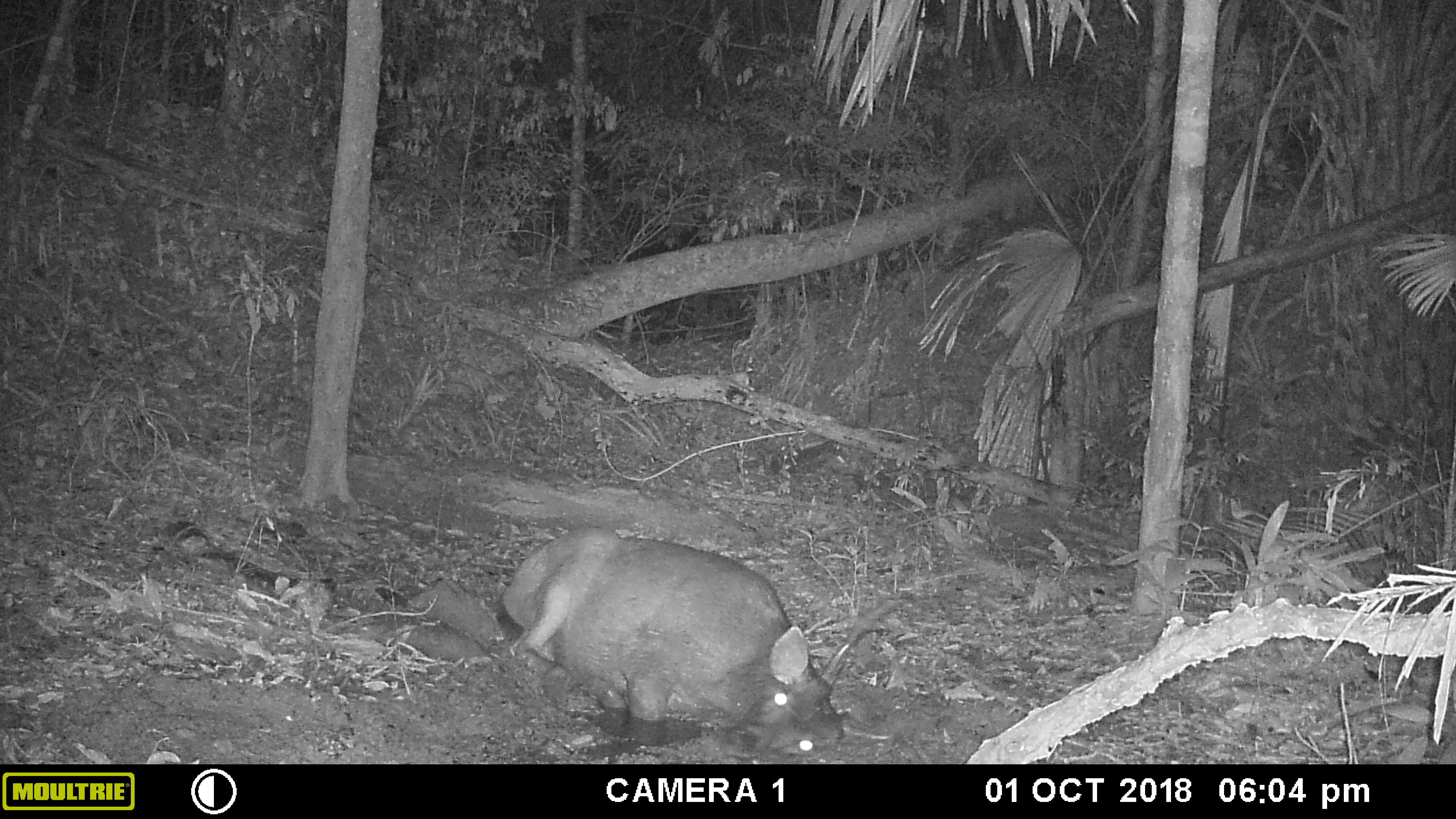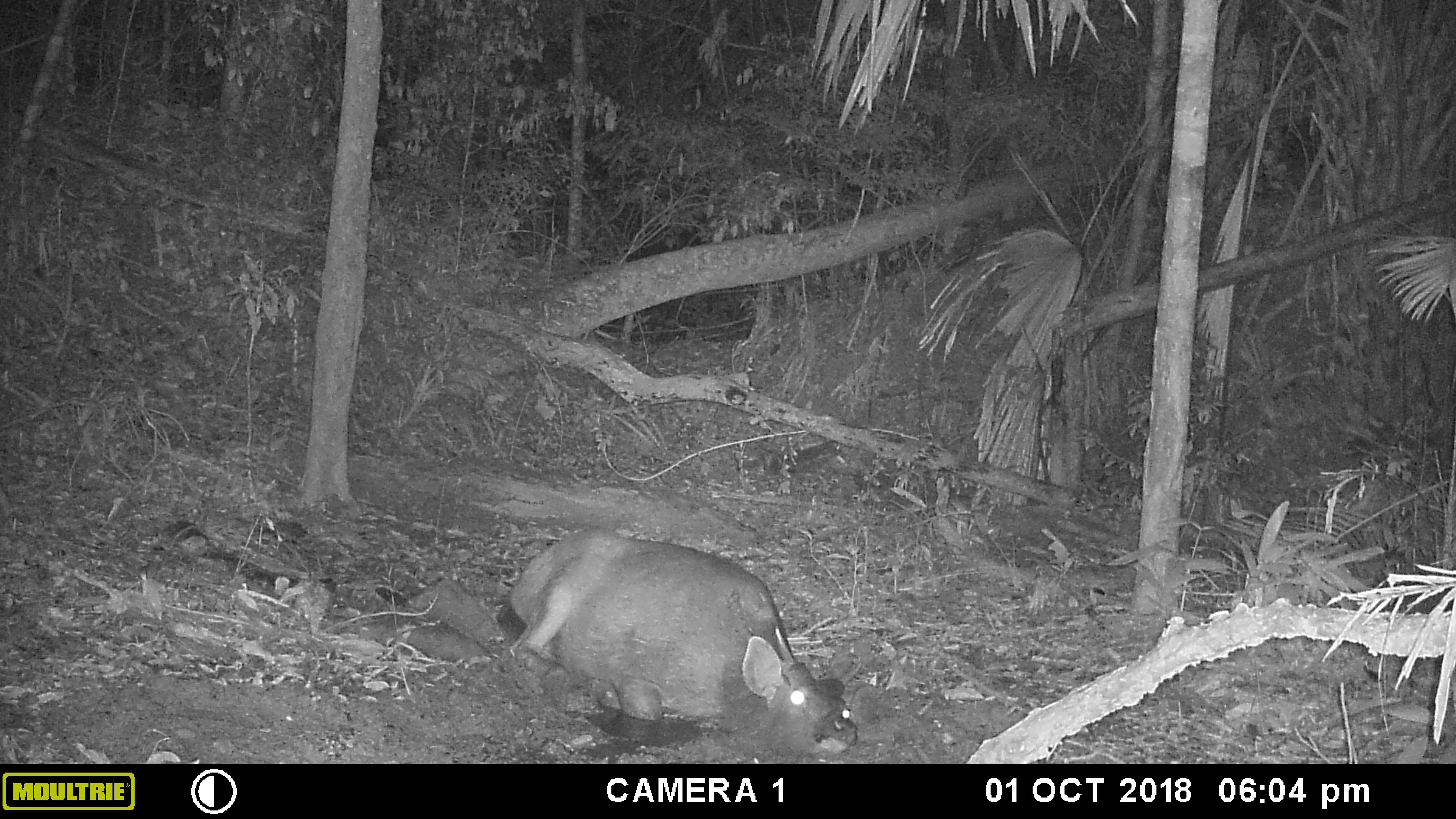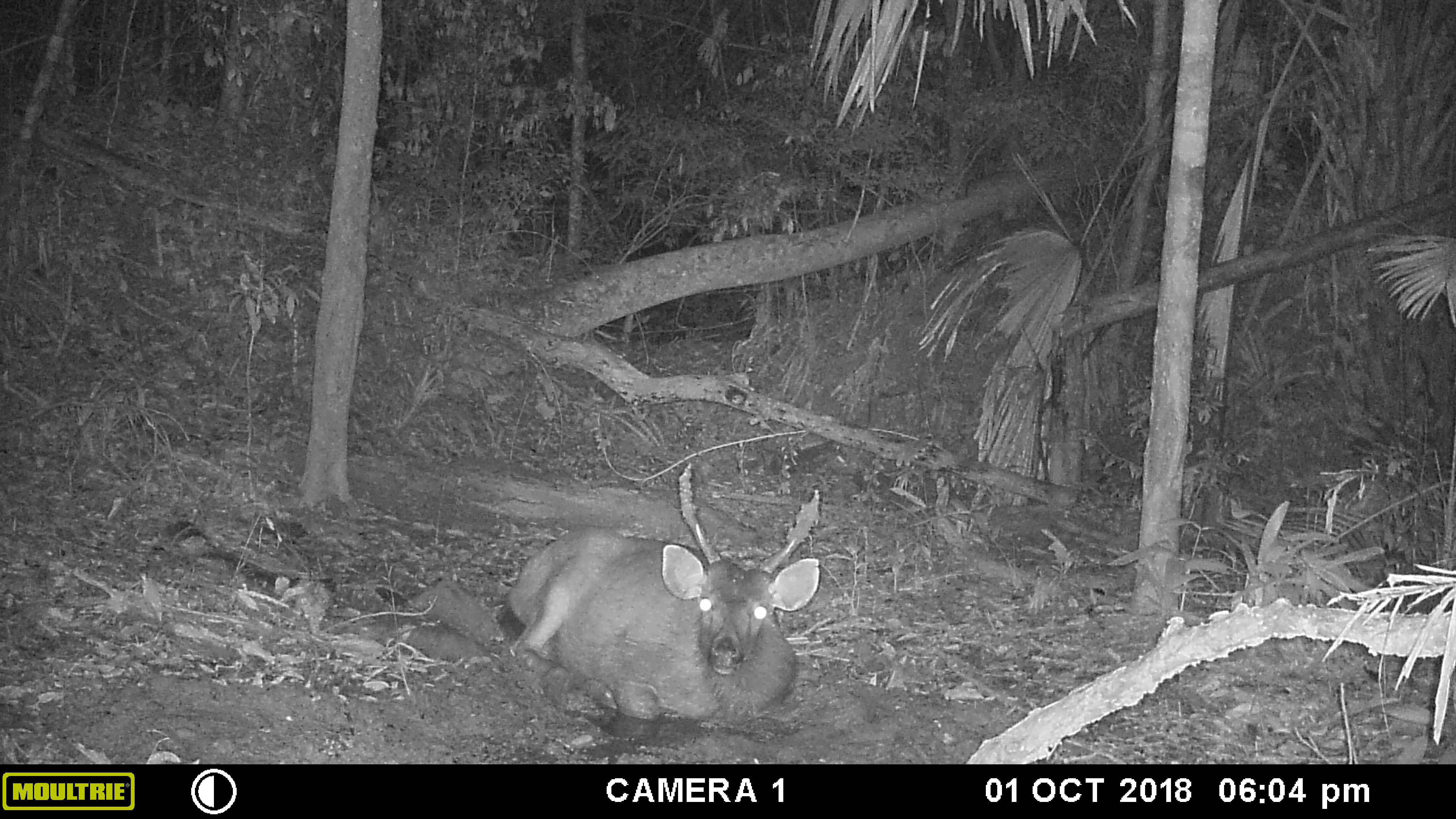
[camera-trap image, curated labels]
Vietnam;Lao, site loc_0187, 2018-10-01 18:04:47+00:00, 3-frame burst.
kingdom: Animalia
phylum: Chordata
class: Mammalia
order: Artiodactyla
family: Cervidae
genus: Rusa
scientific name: Rusa unicolor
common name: sambar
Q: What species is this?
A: Sambar (Rusa unicolor).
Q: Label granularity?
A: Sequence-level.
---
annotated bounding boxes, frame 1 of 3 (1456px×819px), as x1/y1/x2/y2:
sambar: 496/528/891/764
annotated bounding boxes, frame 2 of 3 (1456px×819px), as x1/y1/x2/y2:
sambar: 496/528/862/758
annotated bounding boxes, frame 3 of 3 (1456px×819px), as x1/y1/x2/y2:
sambar: 496/460/820/723